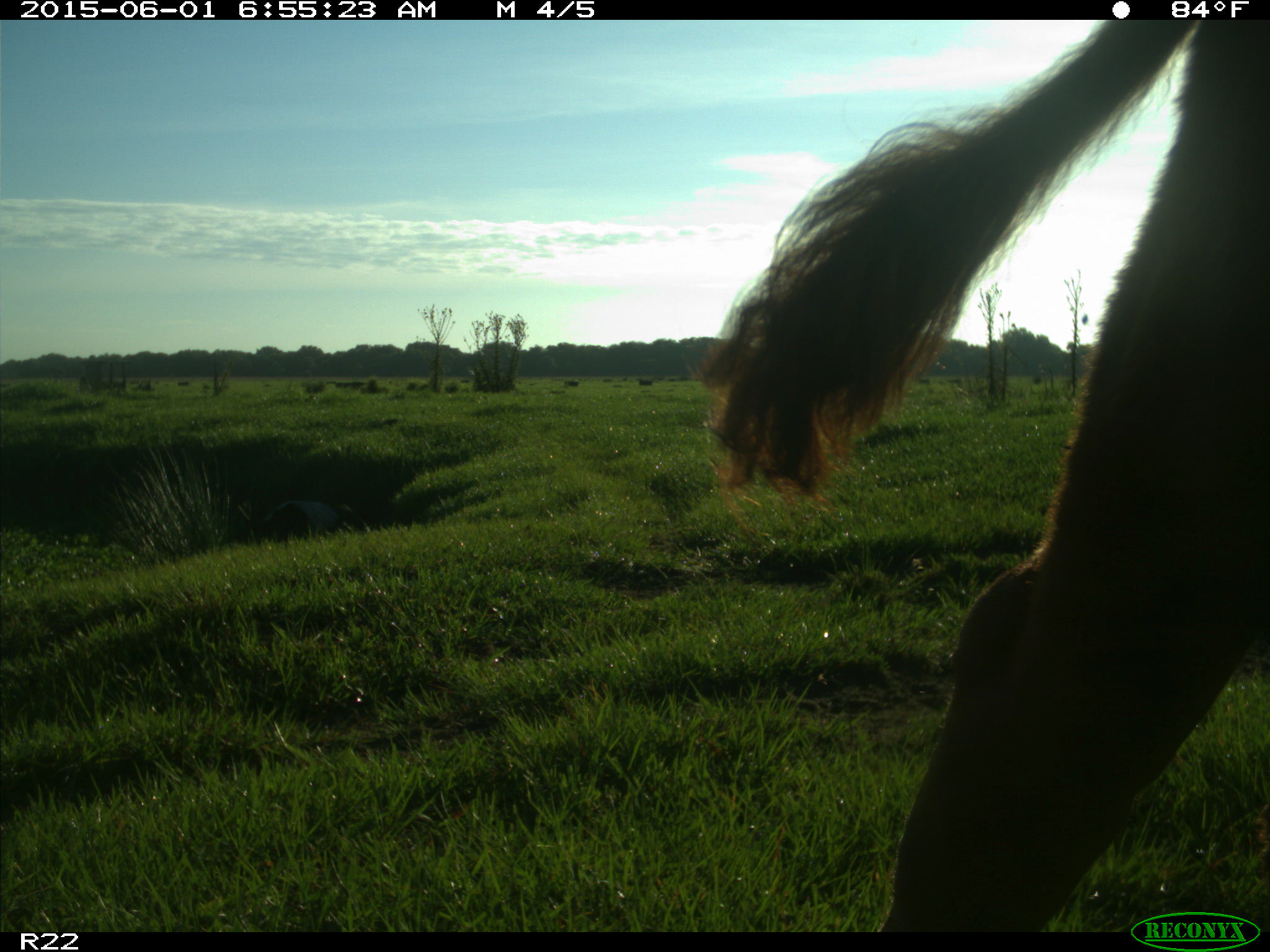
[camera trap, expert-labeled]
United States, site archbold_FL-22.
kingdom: Animalia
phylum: Chordata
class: Mammalia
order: Artiodactyla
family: Bovidae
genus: Bos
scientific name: Bos taurus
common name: domestic cow